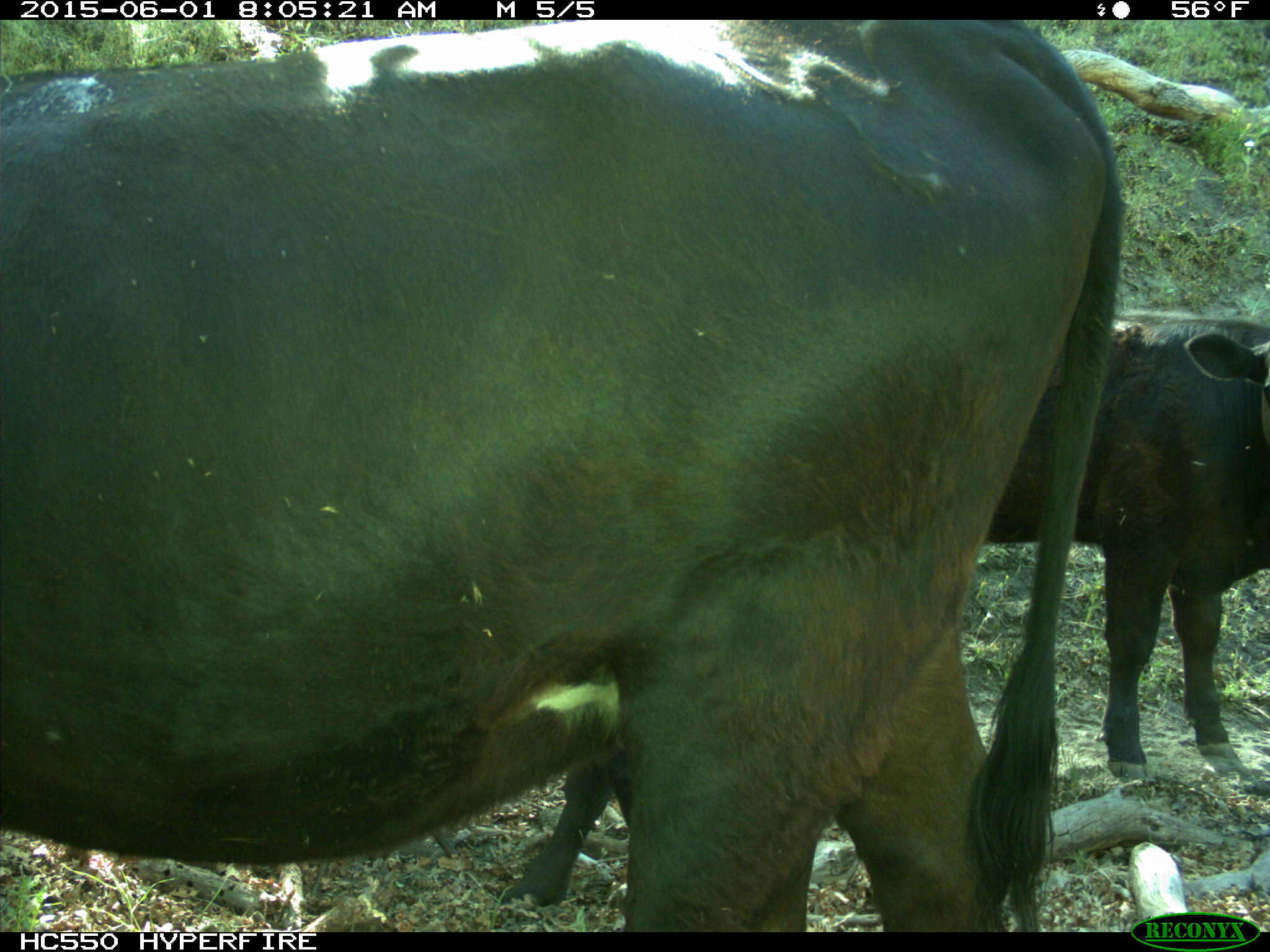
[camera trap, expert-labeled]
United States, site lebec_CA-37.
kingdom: Animalia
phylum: Chordata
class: Mammalia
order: Artiodactyla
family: Bovidae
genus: Bos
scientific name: Bos taurus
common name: domestic cow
Bos taurus (domestic cow).